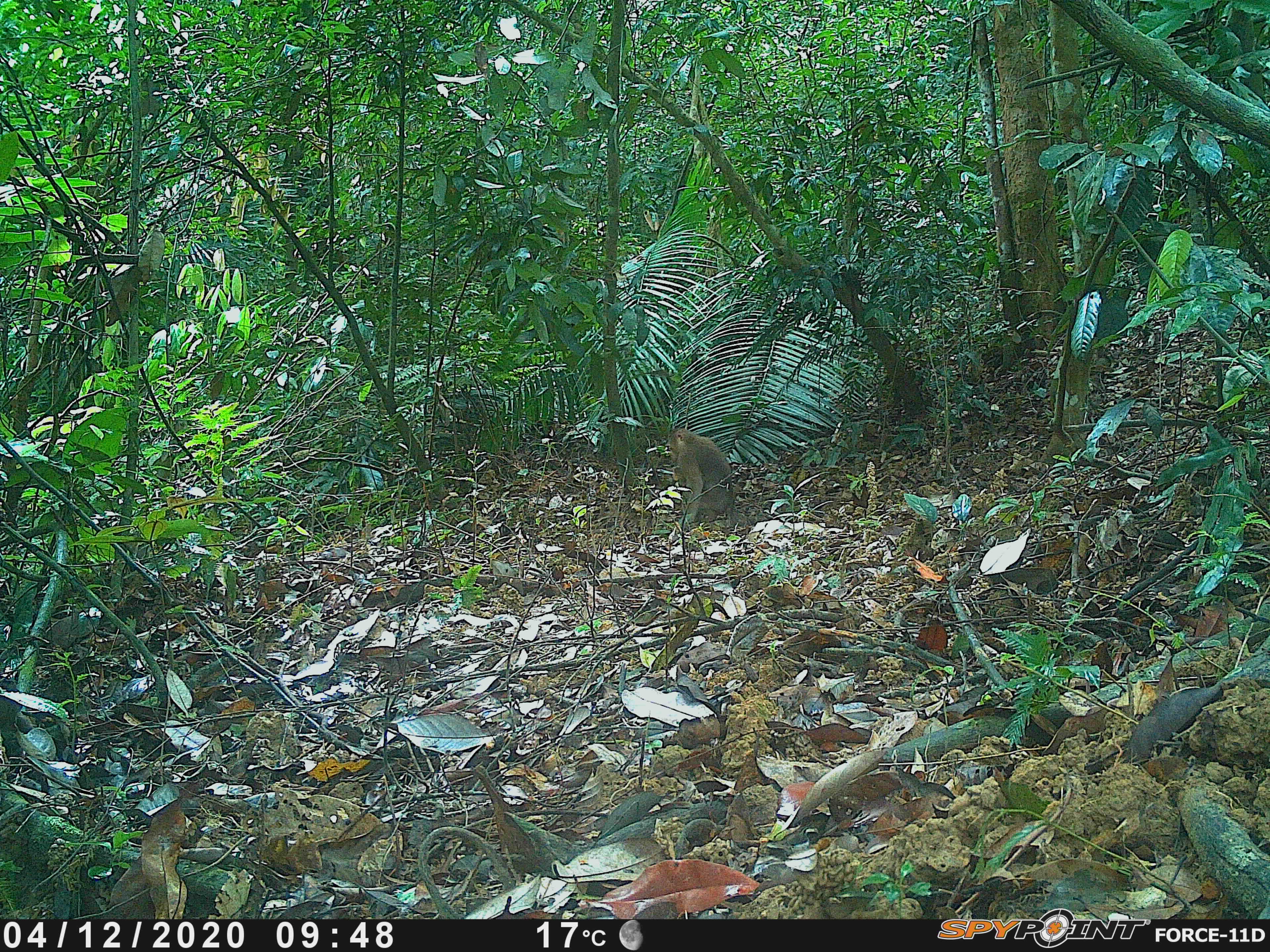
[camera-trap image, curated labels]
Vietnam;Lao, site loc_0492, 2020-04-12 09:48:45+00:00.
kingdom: Animalia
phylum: Chordata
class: Mammalia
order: Primates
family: Cercopithecidae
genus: Macaca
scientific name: Macaca nemestrina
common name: pig-tailed macaque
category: pig tailed macaque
Pig tailed macaque (pig-tailed macaque) (Macaca nemestrina). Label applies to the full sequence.